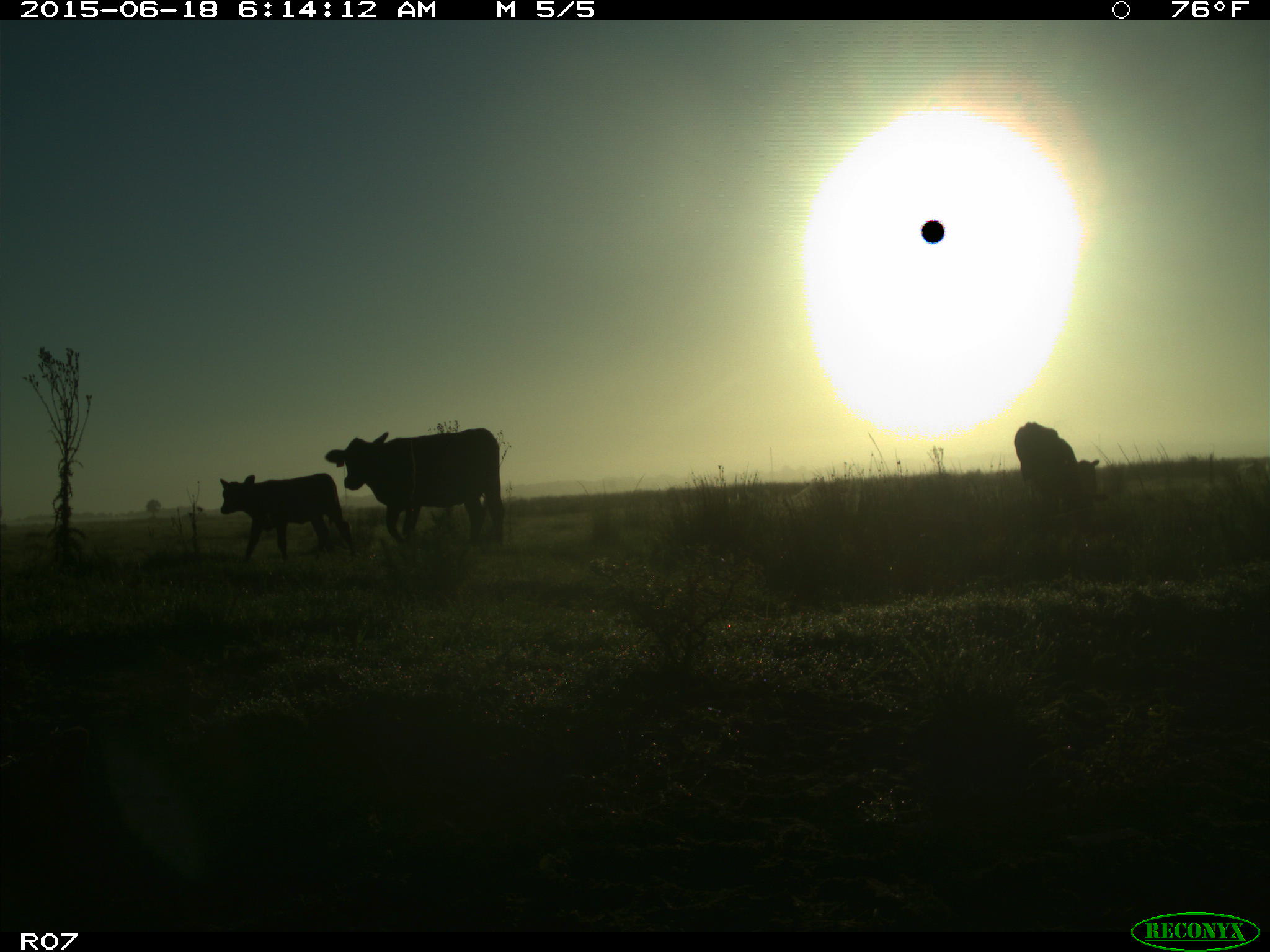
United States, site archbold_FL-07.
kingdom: Animalia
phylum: Chordata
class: Mammalia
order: Artiodactyla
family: Bovidae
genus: Bos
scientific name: Bos taurus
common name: domestic cow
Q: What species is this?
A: Bos taurus (domestic cow).